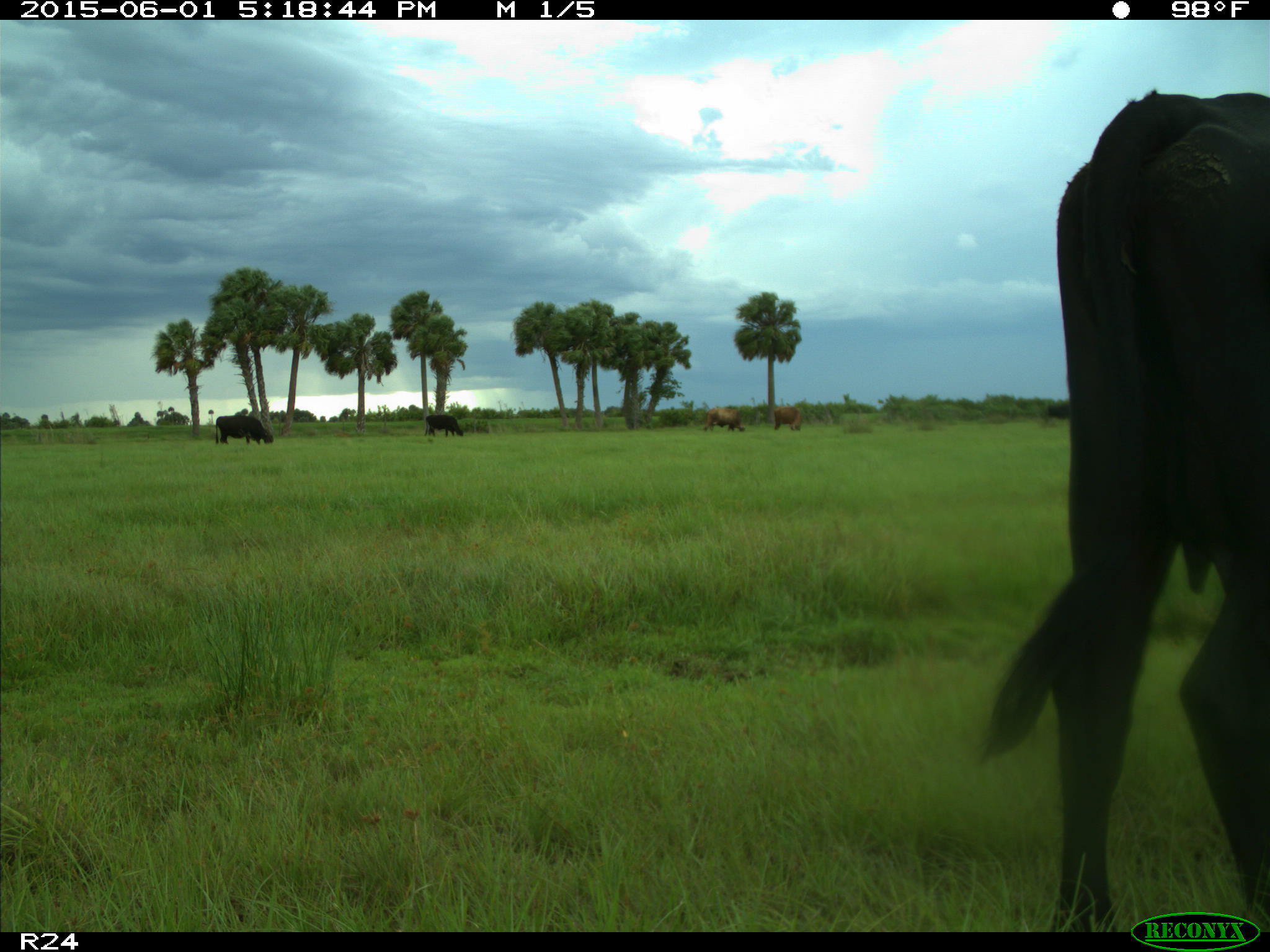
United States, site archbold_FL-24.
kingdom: Animalia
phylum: Chordata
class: Mammalia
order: Artiodactyla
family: Bovidae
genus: Bos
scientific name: Bos taurus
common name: domestic cow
Bos taurus (domestic cow).